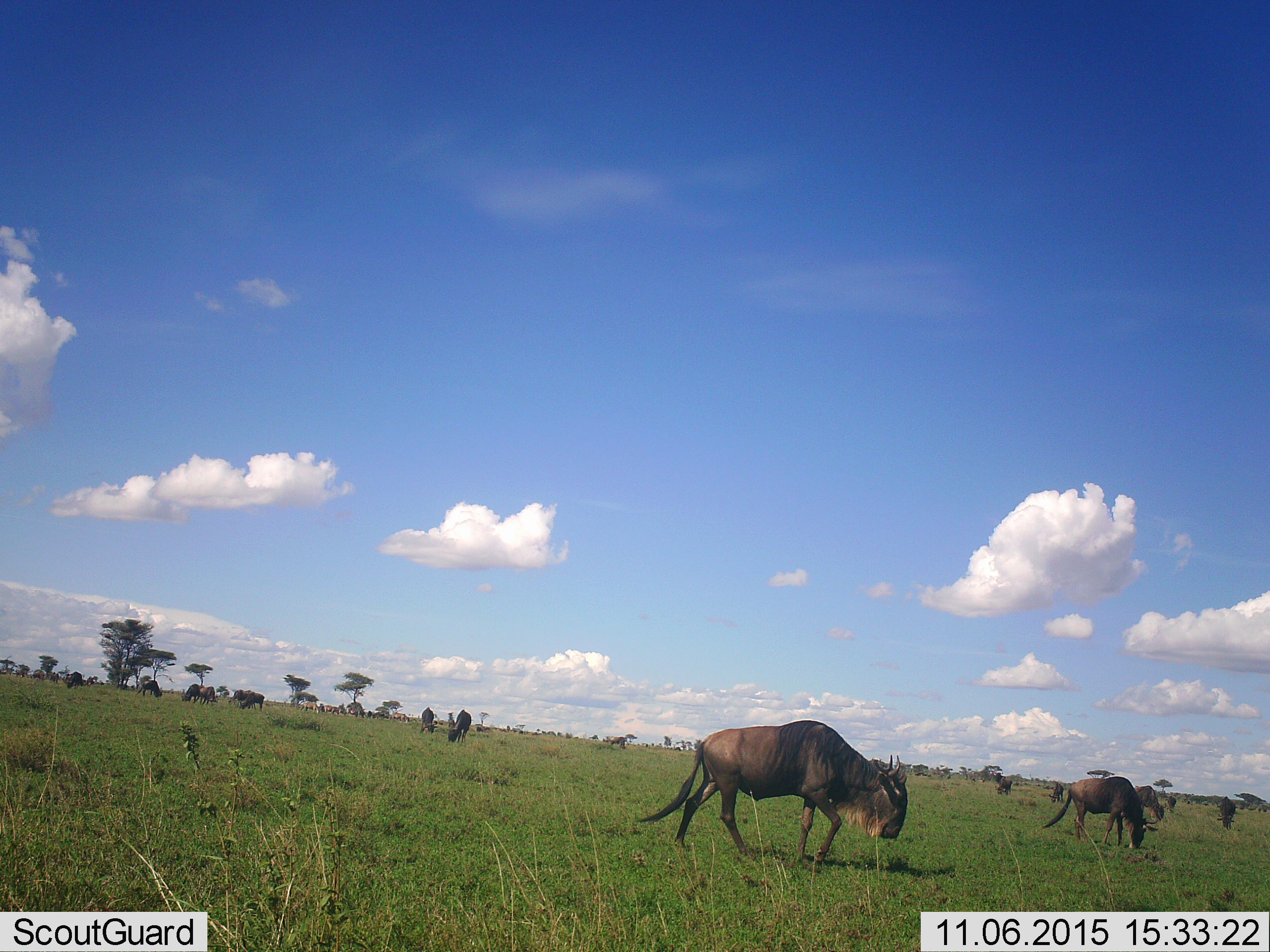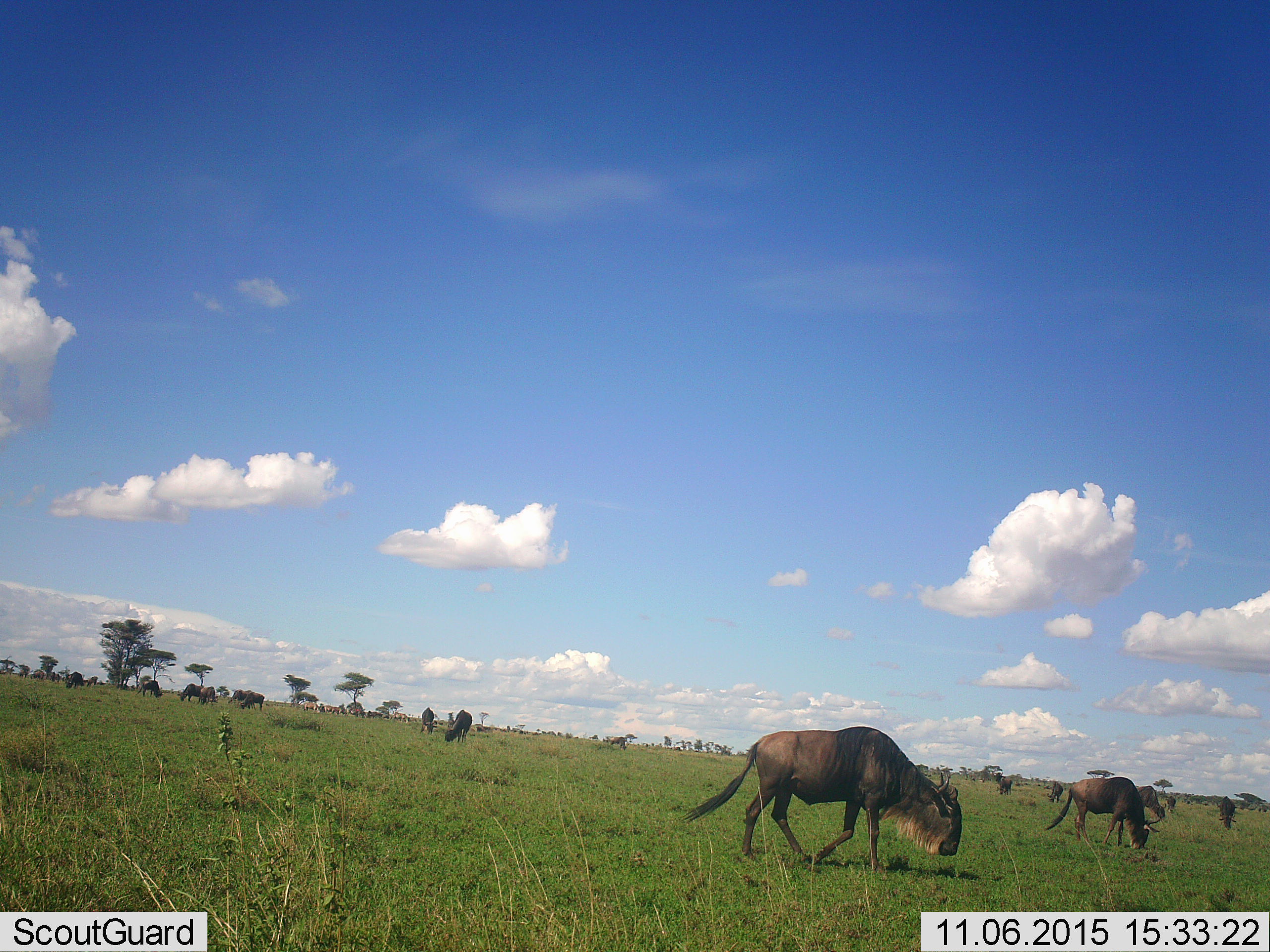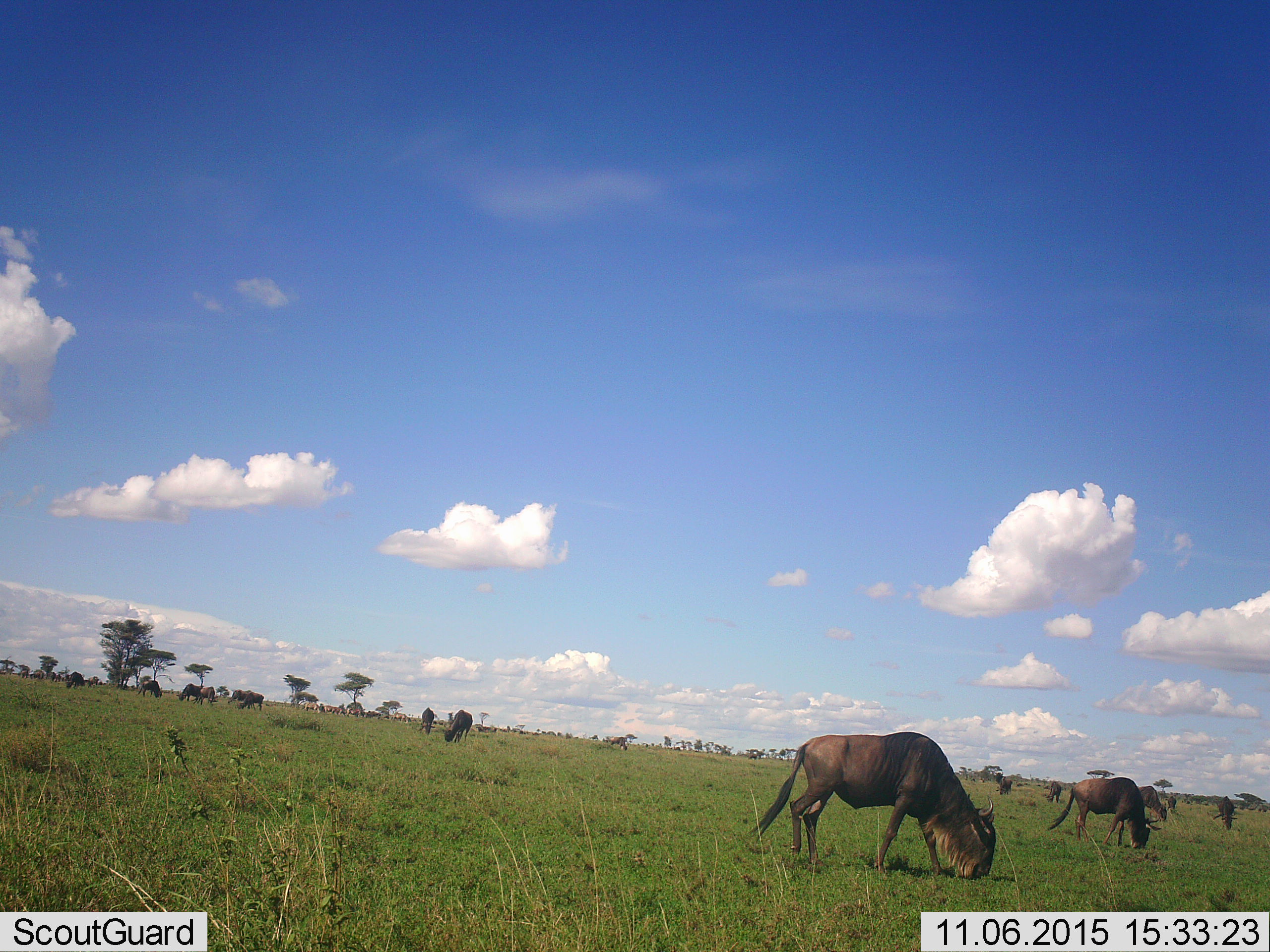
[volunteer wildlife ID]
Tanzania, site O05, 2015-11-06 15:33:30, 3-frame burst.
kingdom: Animalia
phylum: Chordata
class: Mammalia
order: Artiodactyla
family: Bovidae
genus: Connochaetes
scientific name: Connochaetes taurinus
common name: blue wildebeest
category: wildebeest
Wildebeest (blue wildebeest) (Connochaetes taurinus), count 11-50. Behavior (volunteer vote fractions): standing 57%, resting 14%, moving 86%, interacting 0%. Young present (vote fraction): 14%. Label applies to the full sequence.